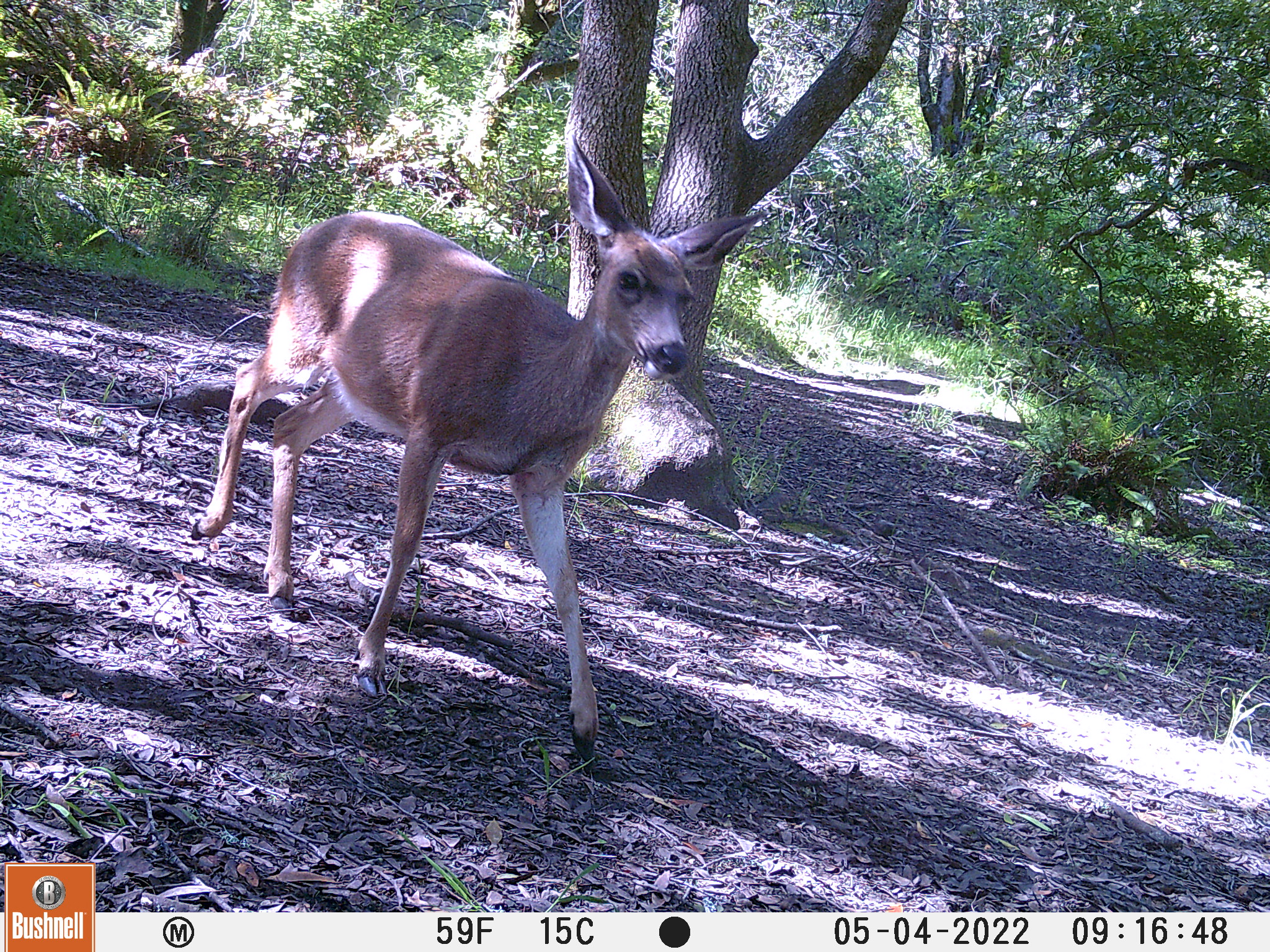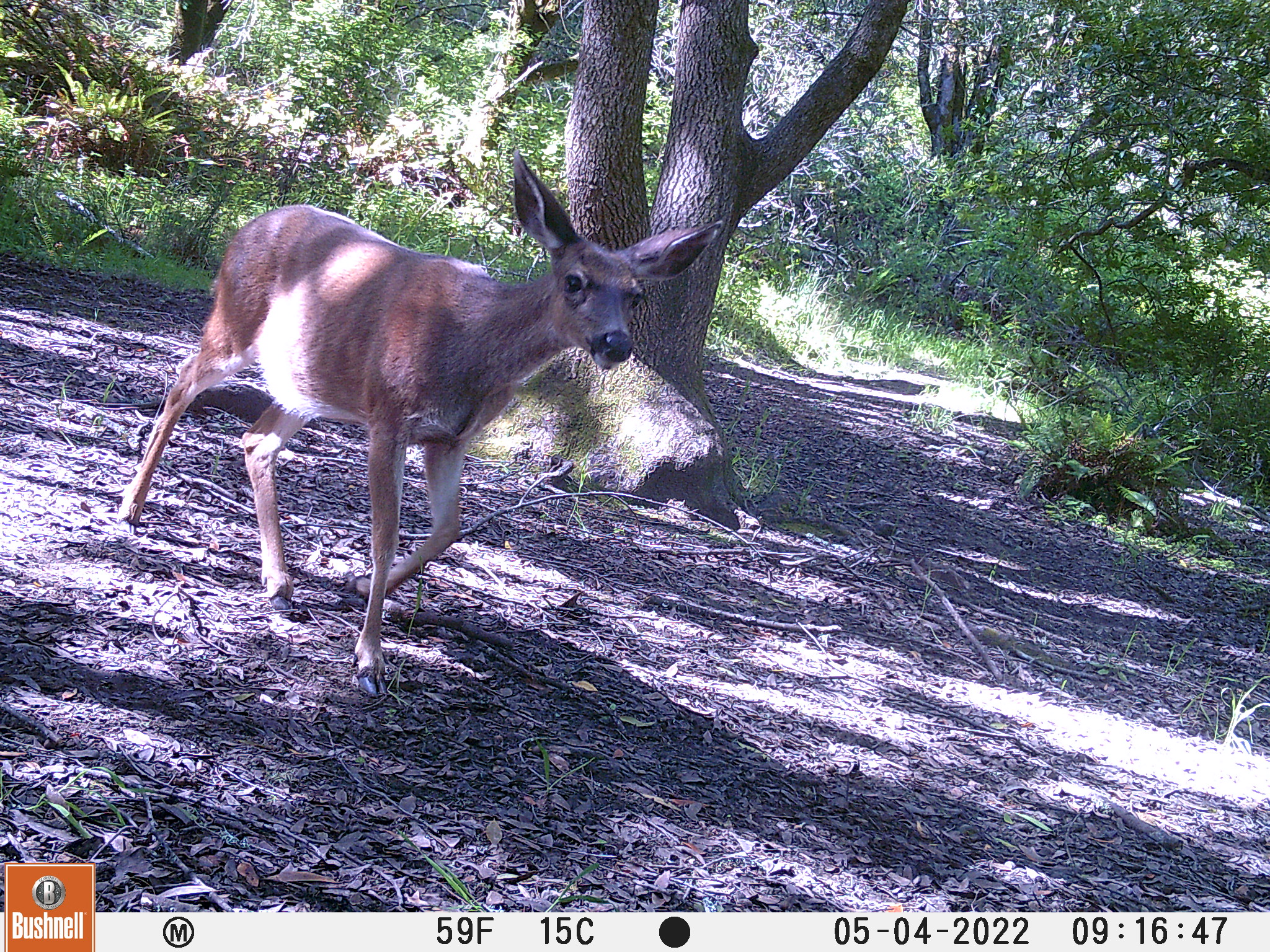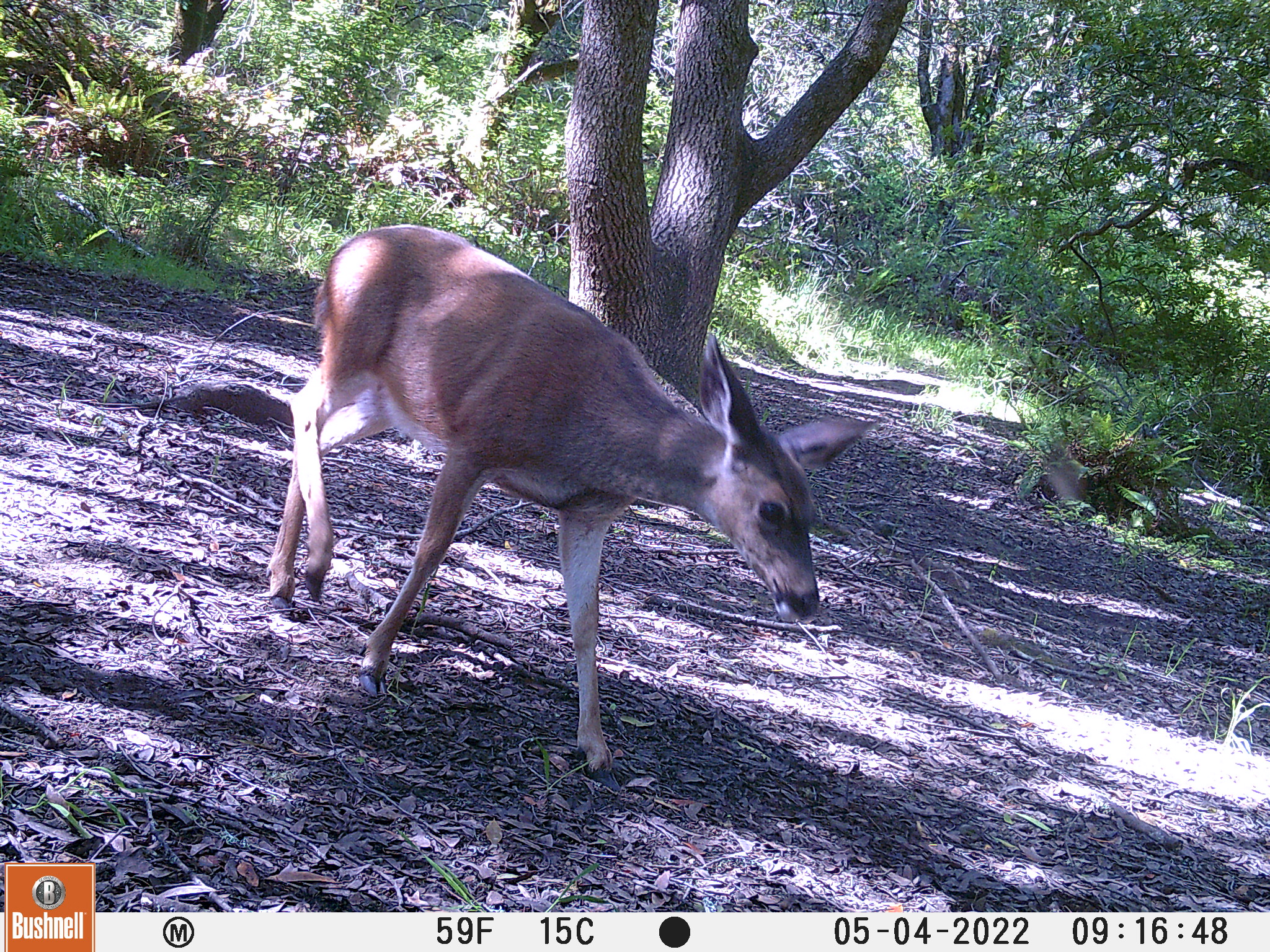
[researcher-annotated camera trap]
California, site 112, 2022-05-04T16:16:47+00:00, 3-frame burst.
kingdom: Animalia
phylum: Chordata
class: Mammalia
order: Artiodactyla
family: Cervidae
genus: Odocoileus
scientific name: Odocoileus hemionus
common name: mule deer